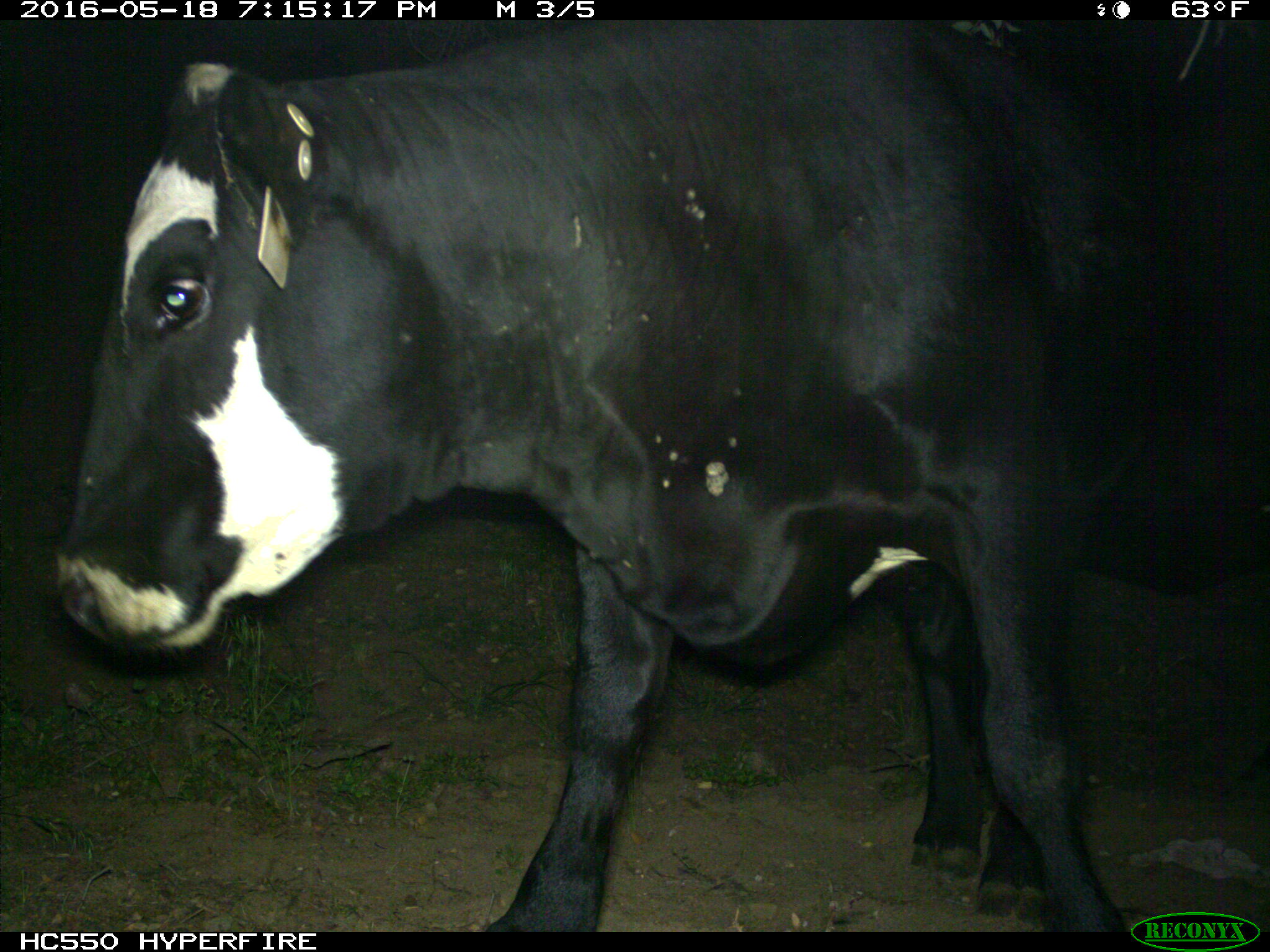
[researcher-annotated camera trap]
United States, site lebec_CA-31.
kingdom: Animalia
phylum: Chordata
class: Mammalia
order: Artiodactyla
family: Bovidae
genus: Bos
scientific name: Bos taurus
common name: domestic cow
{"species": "Bos taurus (domestic cow)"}